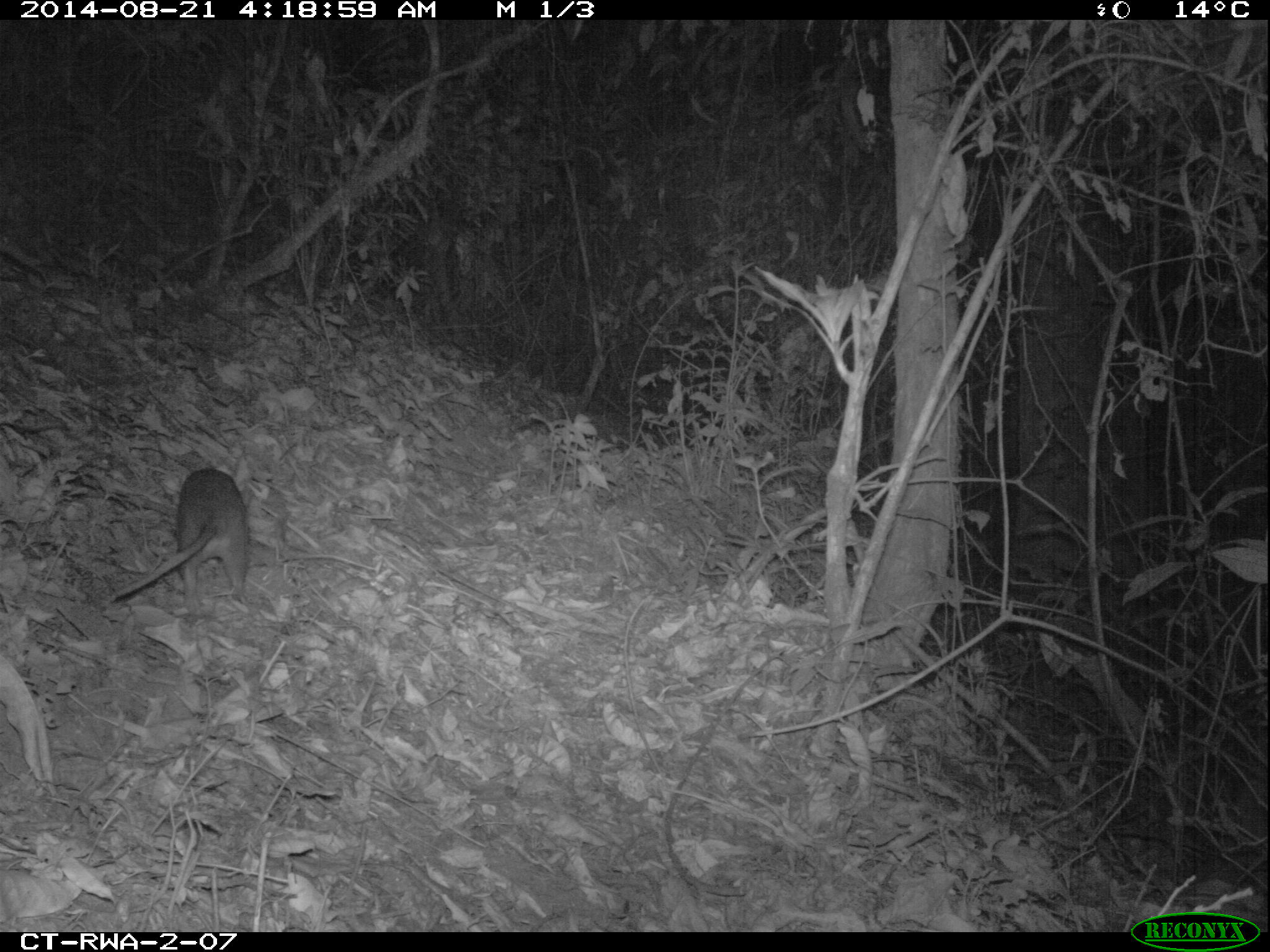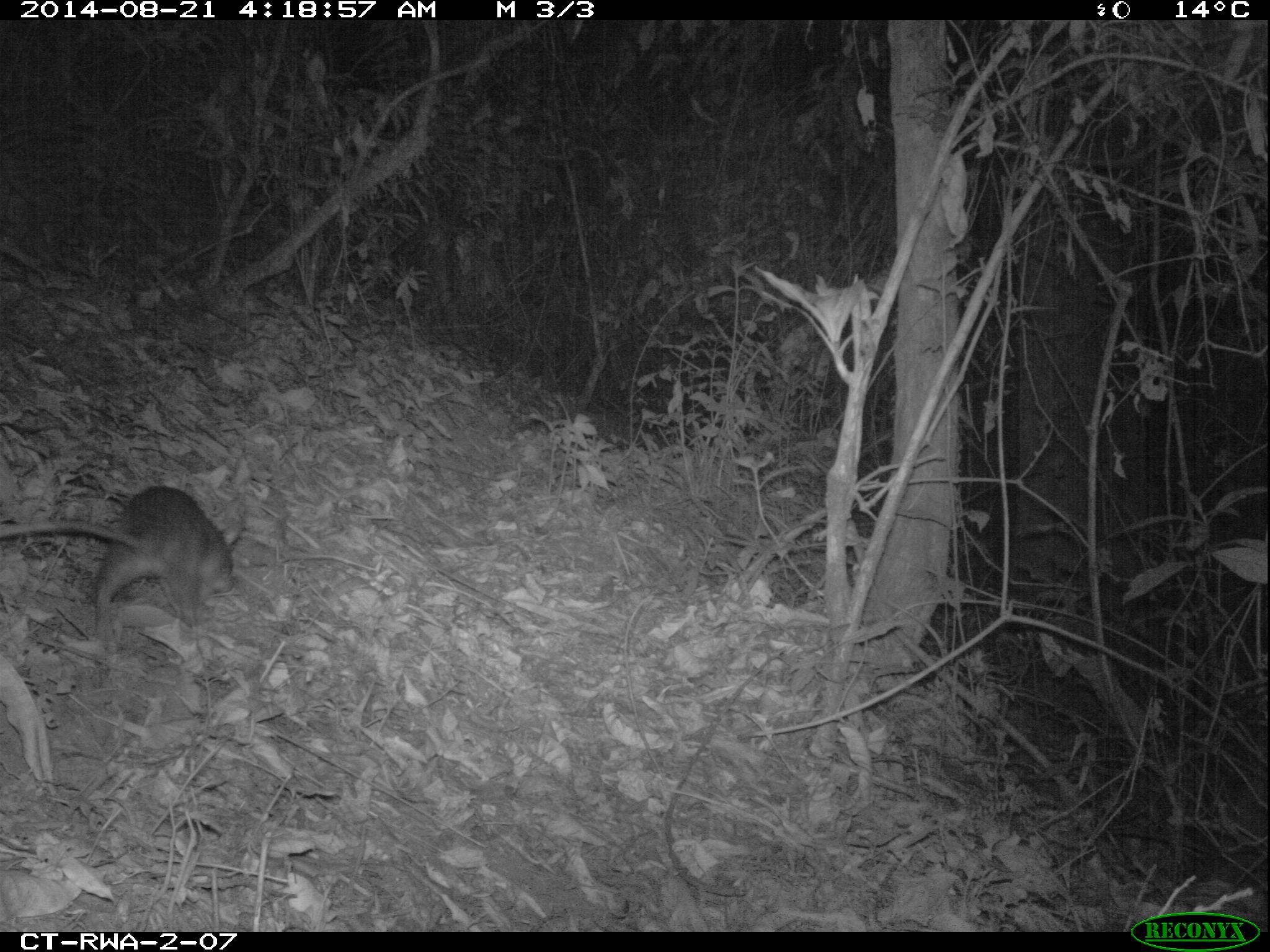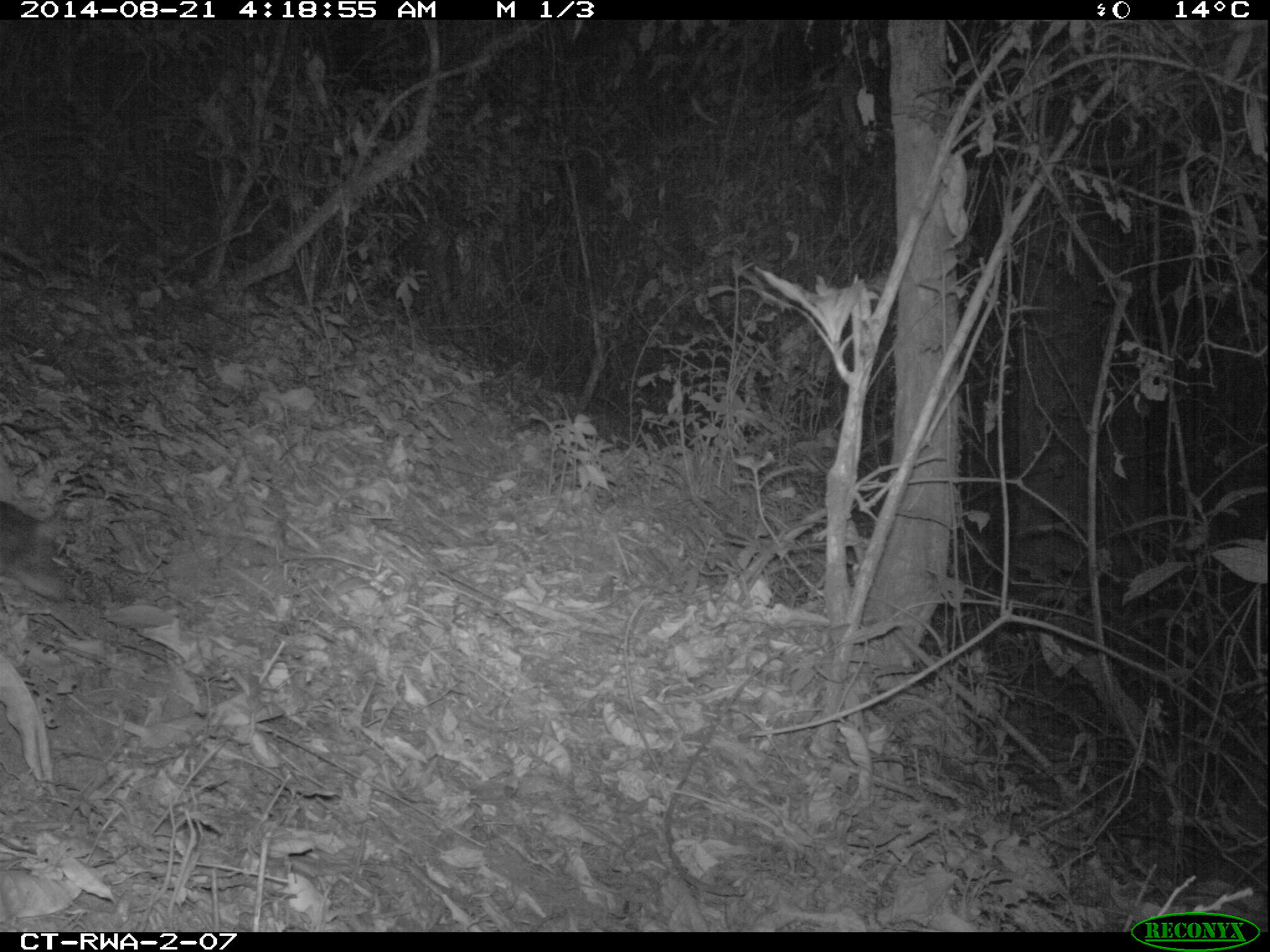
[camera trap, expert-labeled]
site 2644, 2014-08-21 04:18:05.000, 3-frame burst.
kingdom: Animalia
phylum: Chordata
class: Mammalia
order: Rodentia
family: Nesomyidae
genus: Cricetomys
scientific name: Cricetomys gambianus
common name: african giant pouched rat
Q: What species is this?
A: Cricetomys gambianus (african giant pouched rat).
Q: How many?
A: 1.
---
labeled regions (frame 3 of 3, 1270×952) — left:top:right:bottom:
cricetomys gambianus: 0:498:70:605